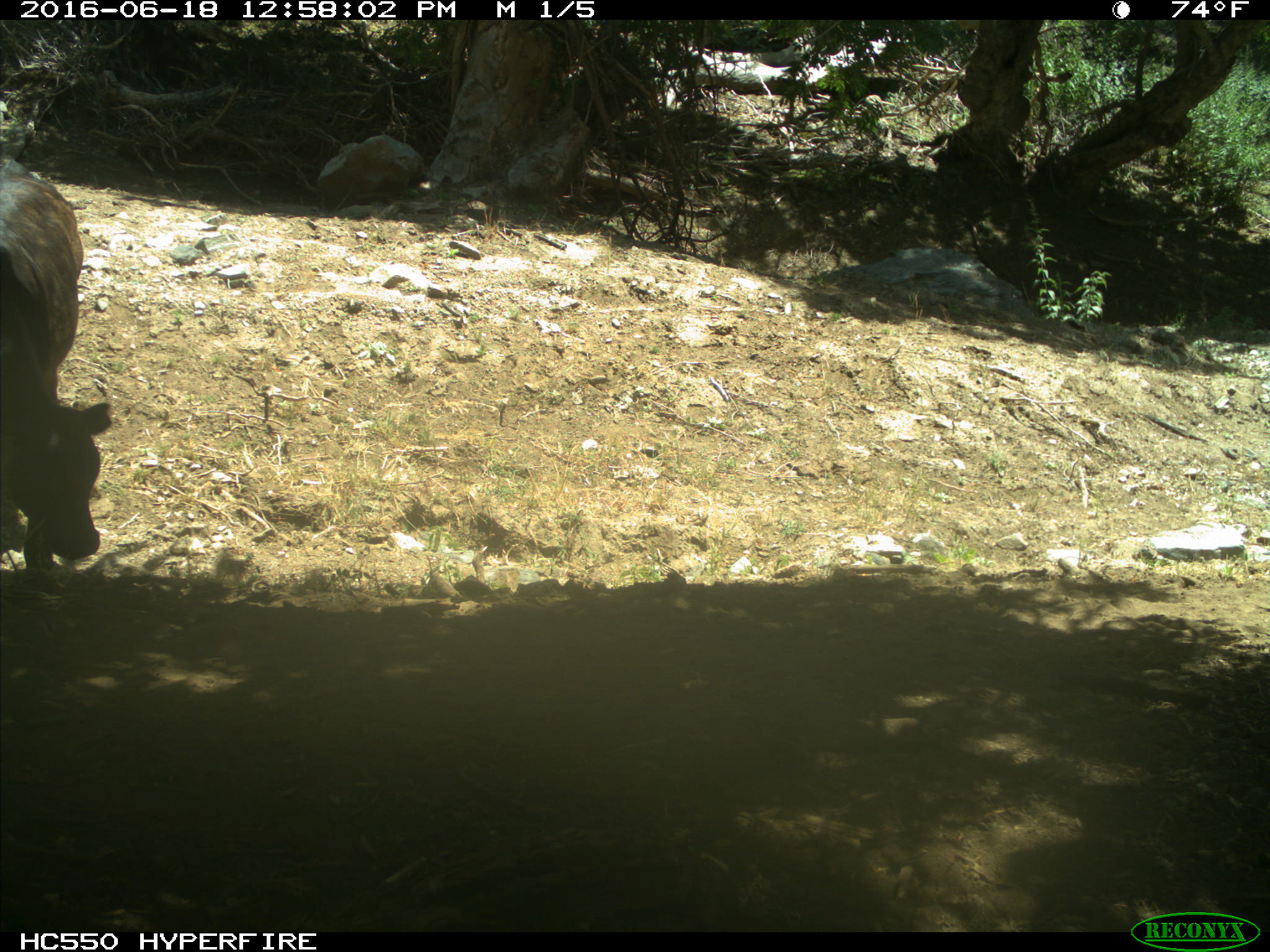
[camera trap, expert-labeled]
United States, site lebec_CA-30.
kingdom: Animalia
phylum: Chordata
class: Mammalia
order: Artiodactyla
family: Bovidae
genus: Bos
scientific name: Bos taurus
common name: domestic cow